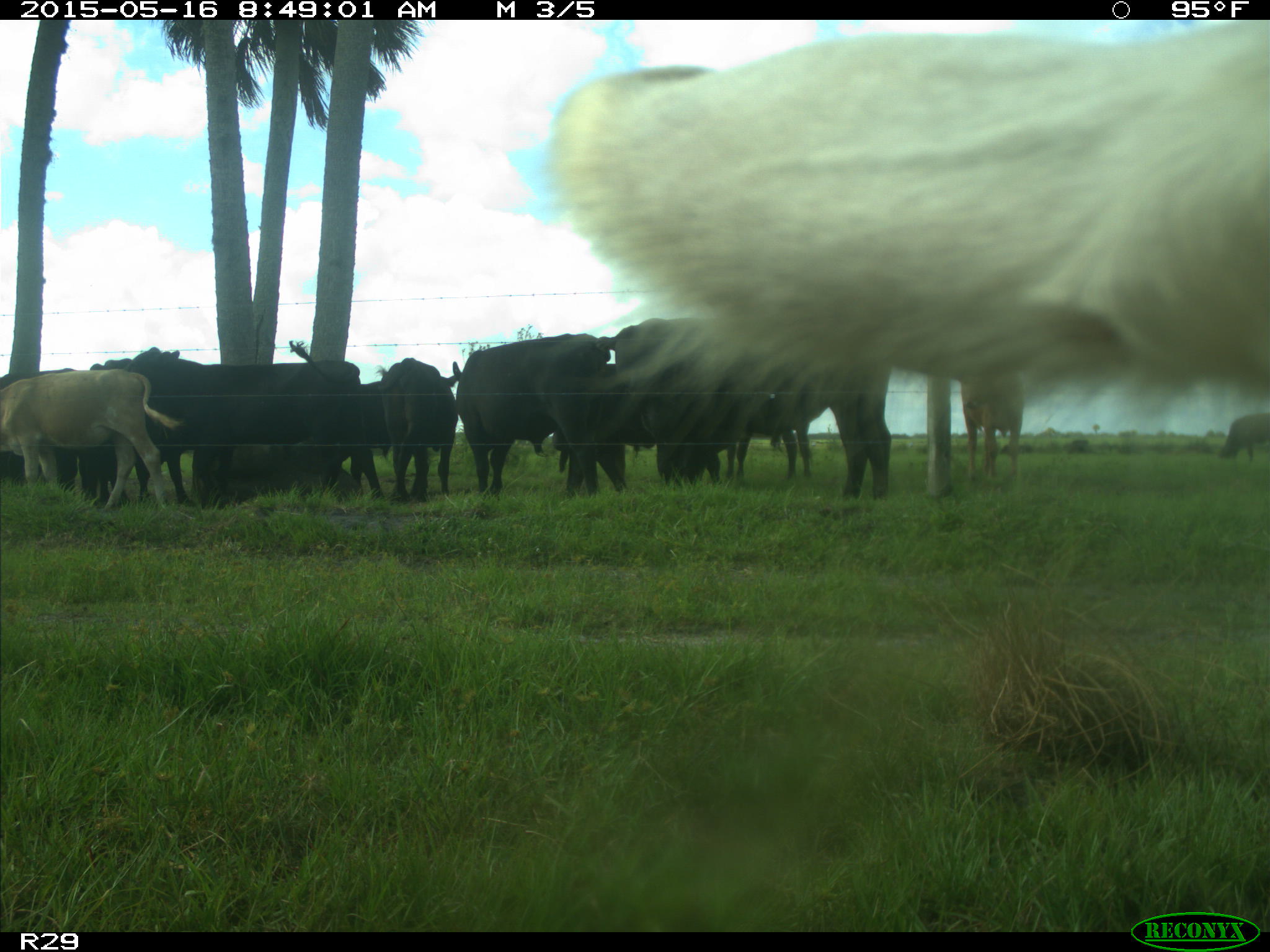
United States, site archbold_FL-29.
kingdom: Animalia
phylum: Chordata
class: Mammalia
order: Artiodactyla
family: Bovidae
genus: Bos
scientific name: Bos taurus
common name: domestic cow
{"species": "Bos taurus (domestic cow)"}